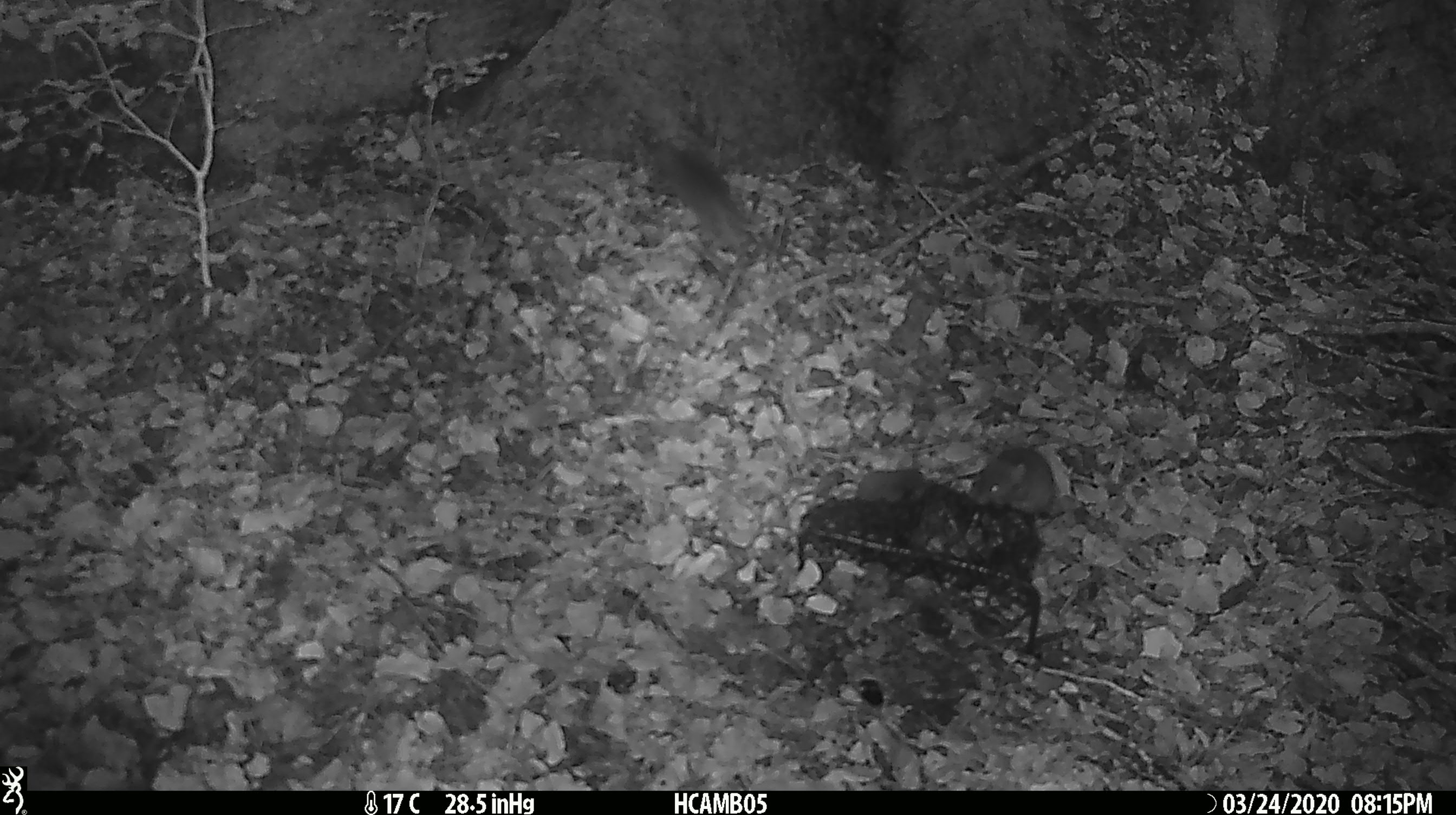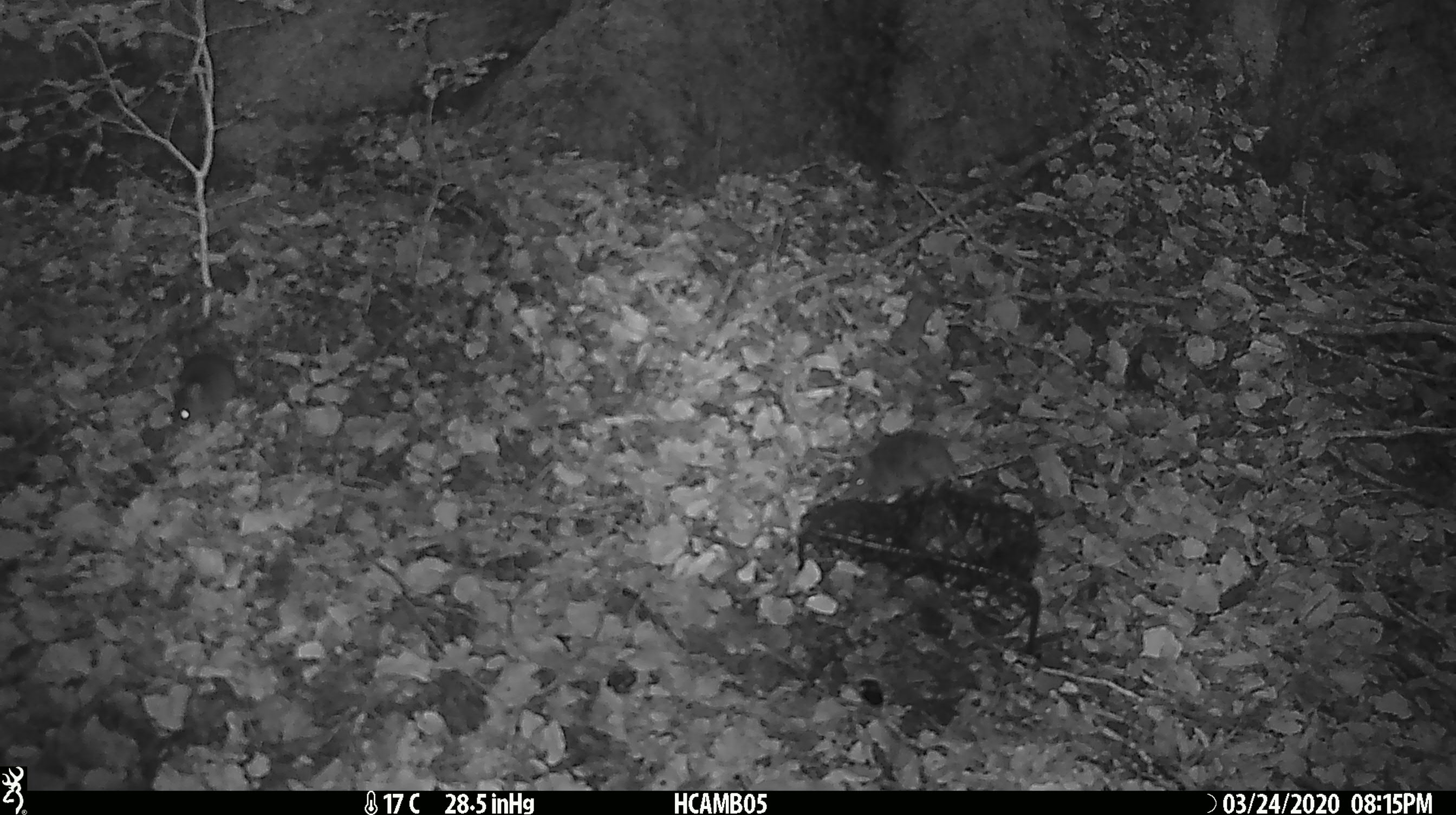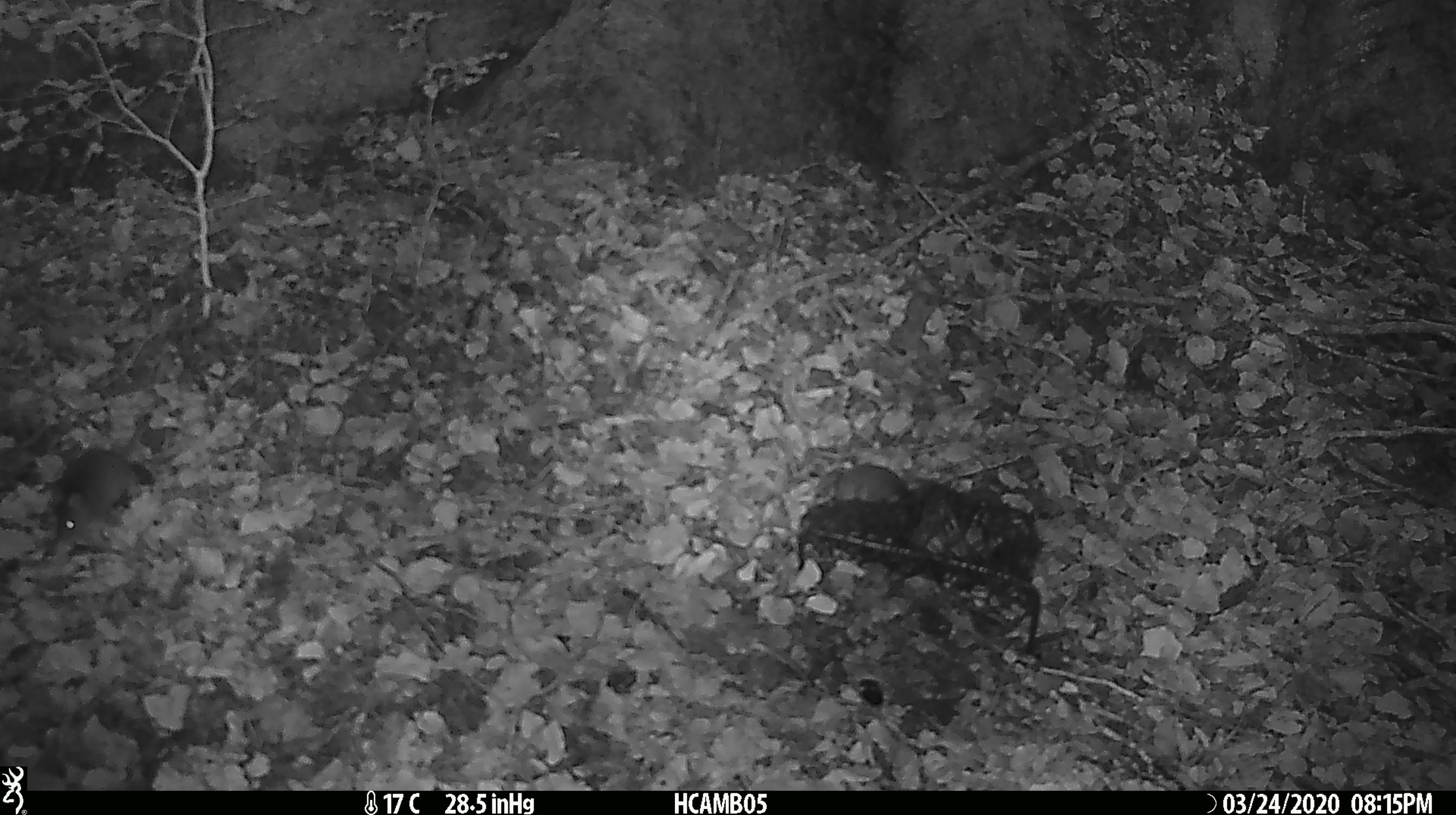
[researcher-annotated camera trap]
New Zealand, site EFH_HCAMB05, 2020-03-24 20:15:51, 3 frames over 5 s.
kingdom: Animalia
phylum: Chordata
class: Mammalia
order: Rodentia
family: Muridae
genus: Mus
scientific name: Mus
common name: mouse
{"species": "mouse (Mus)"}